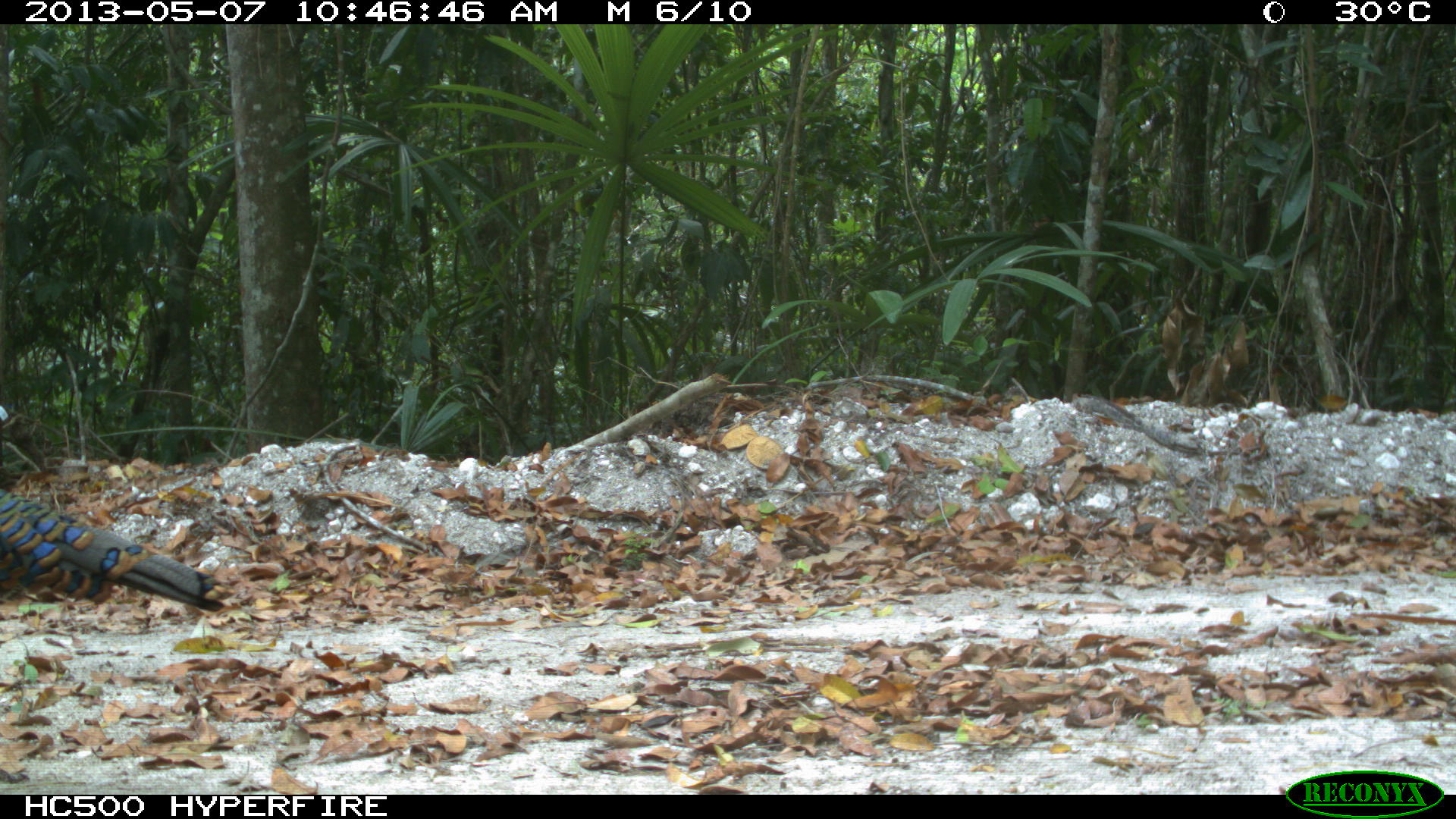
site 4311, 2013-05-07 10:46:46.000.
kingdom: Animalia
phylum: Chordata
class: Aves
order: Galliformes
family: Phasianidae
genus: Meleagris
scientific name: Meleagris ocellata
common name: ocellated turkey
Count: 1.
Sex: male.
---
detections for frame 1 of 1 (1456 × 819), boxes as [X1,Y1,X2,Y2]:
meleagris ocellata: [0,486,226,612]